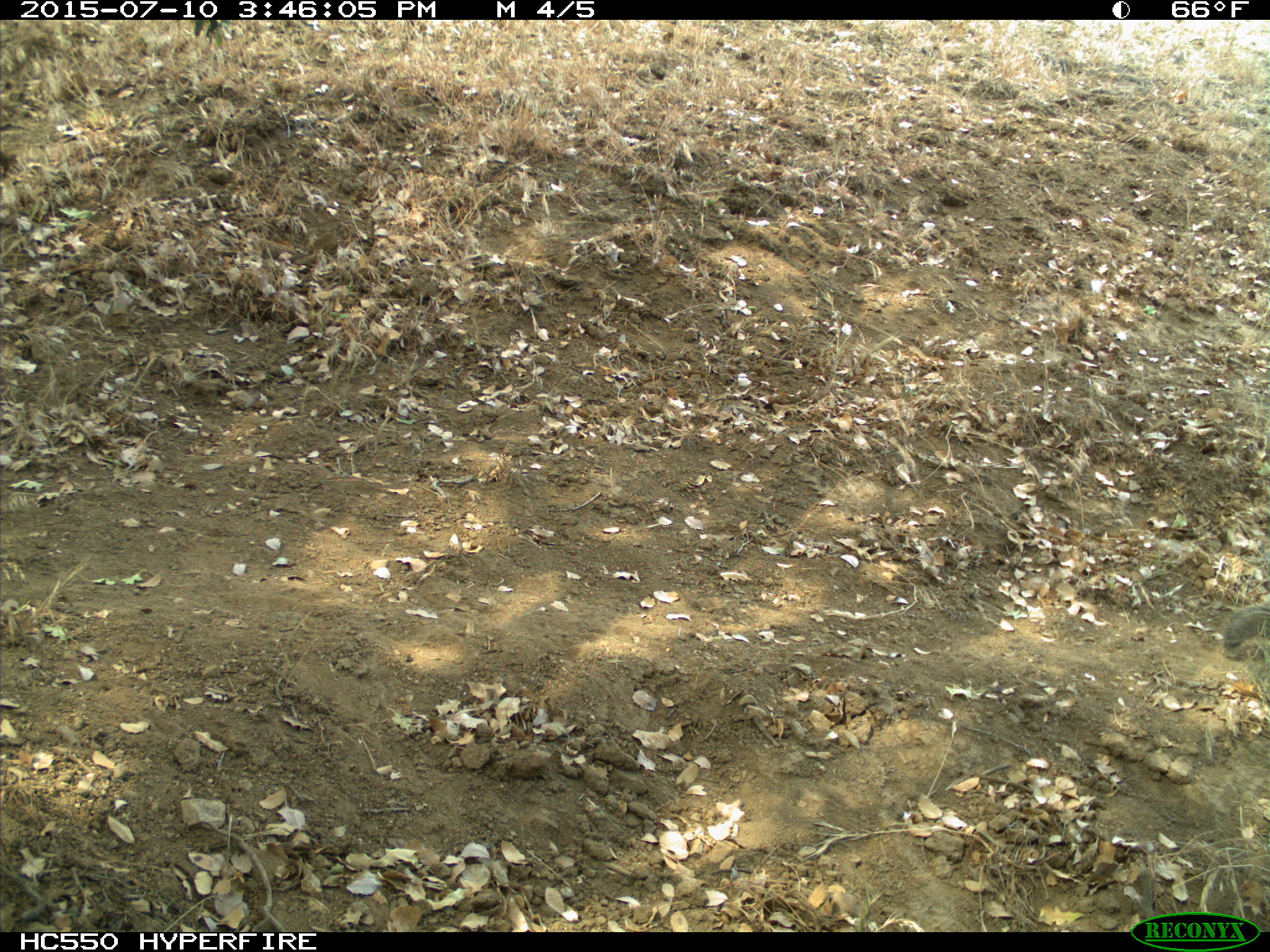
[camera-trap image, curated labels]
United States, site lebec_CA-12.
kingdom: Animalia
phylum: Chordata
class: Mammalia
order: Rodentia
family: Sciuridae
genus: Otospermophilus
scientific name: Otospermophilus beecheyi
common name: california ground squirrel